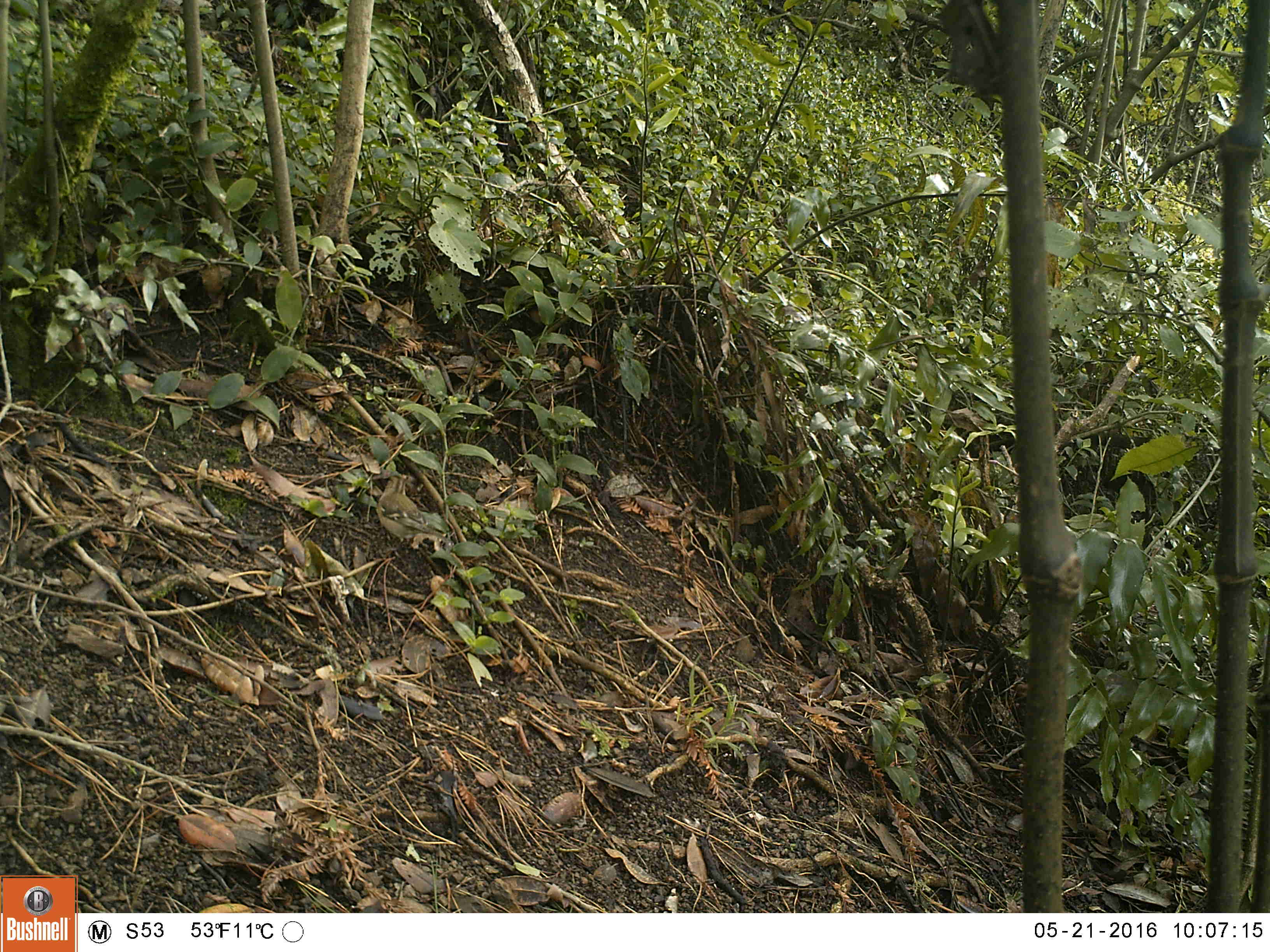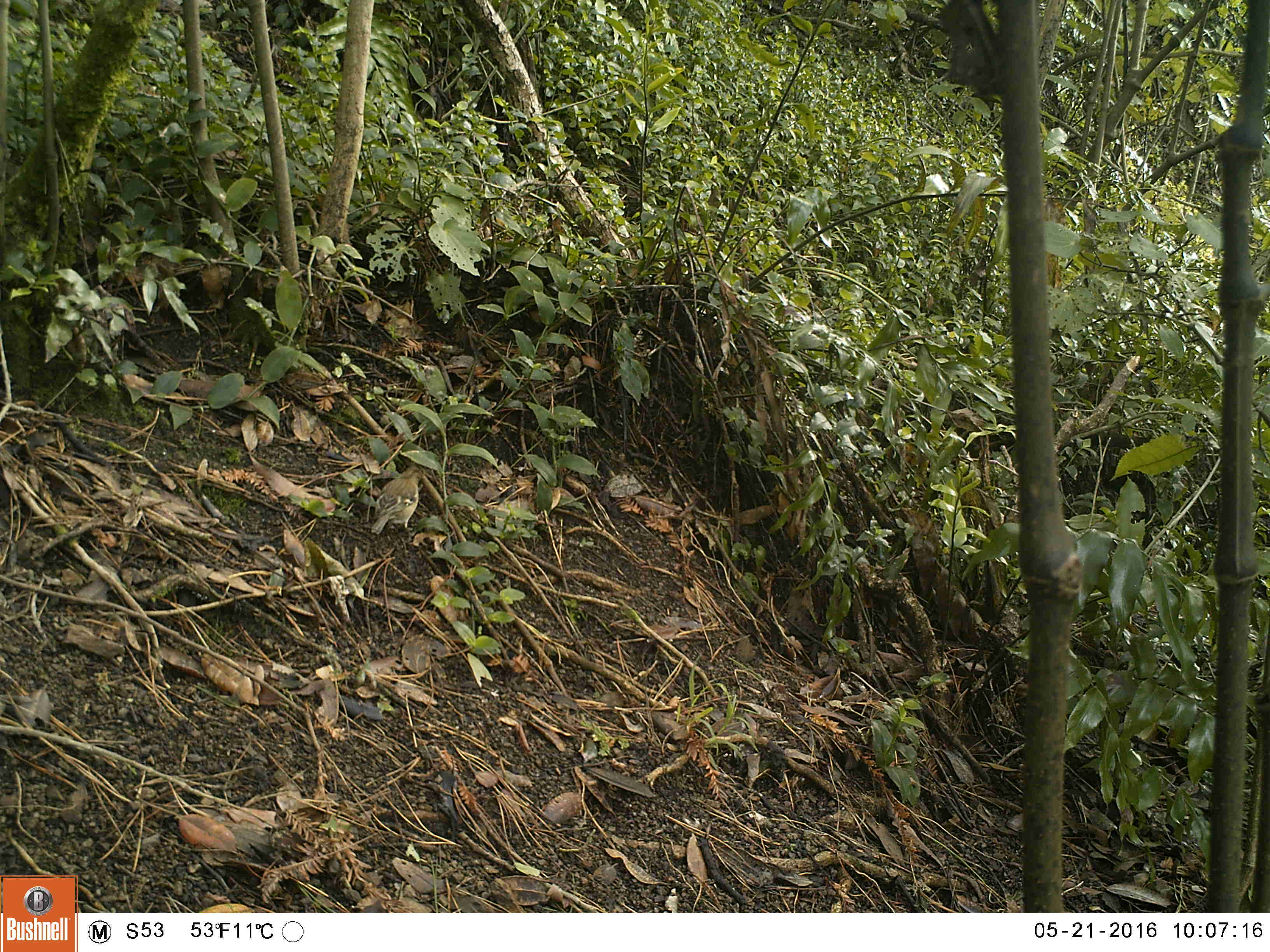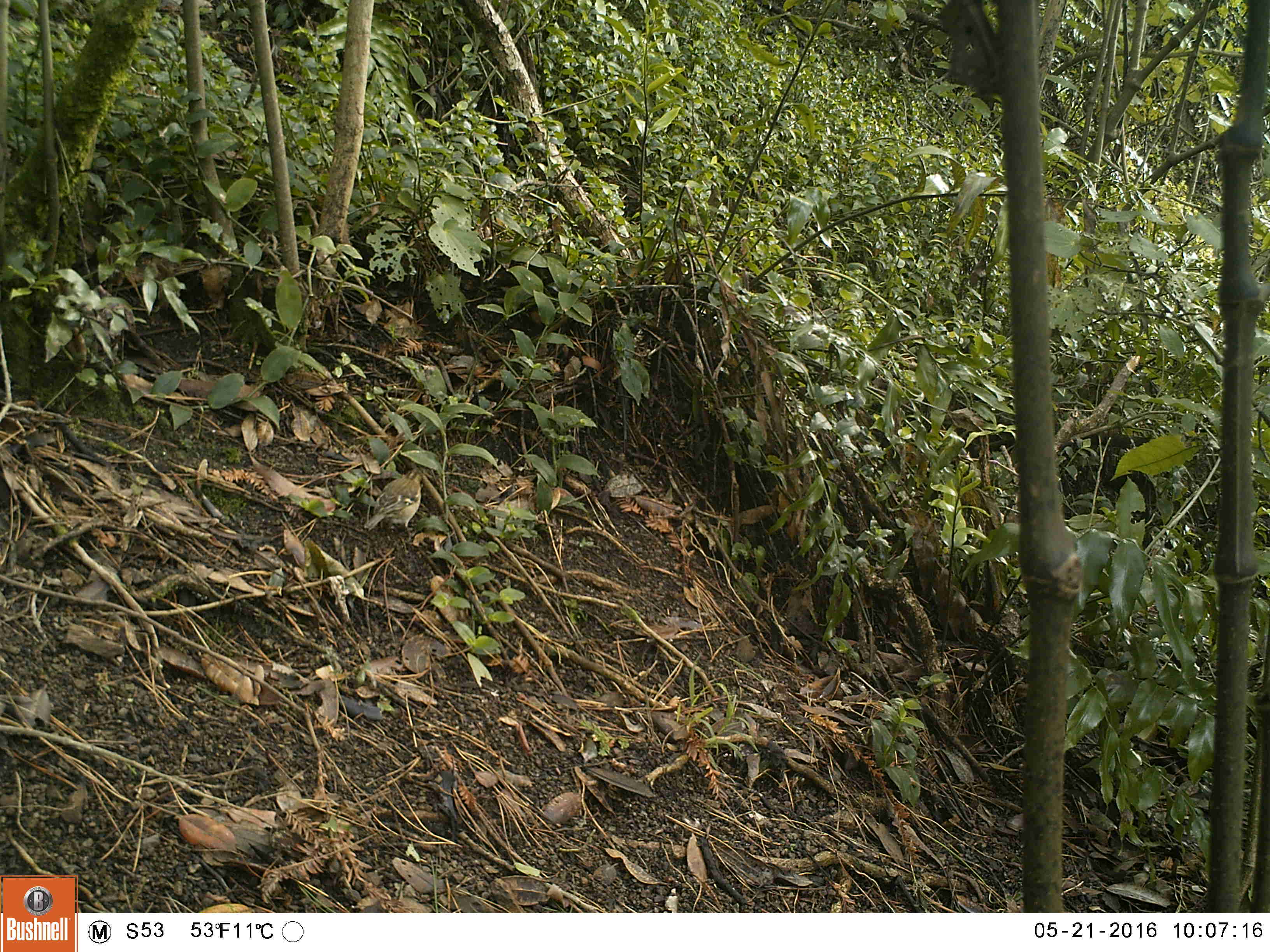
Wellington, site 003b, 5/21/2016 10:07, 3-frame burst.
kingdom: Animalia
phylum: Chordata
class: Aves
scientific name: Aves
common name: bird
Bird (Aves).